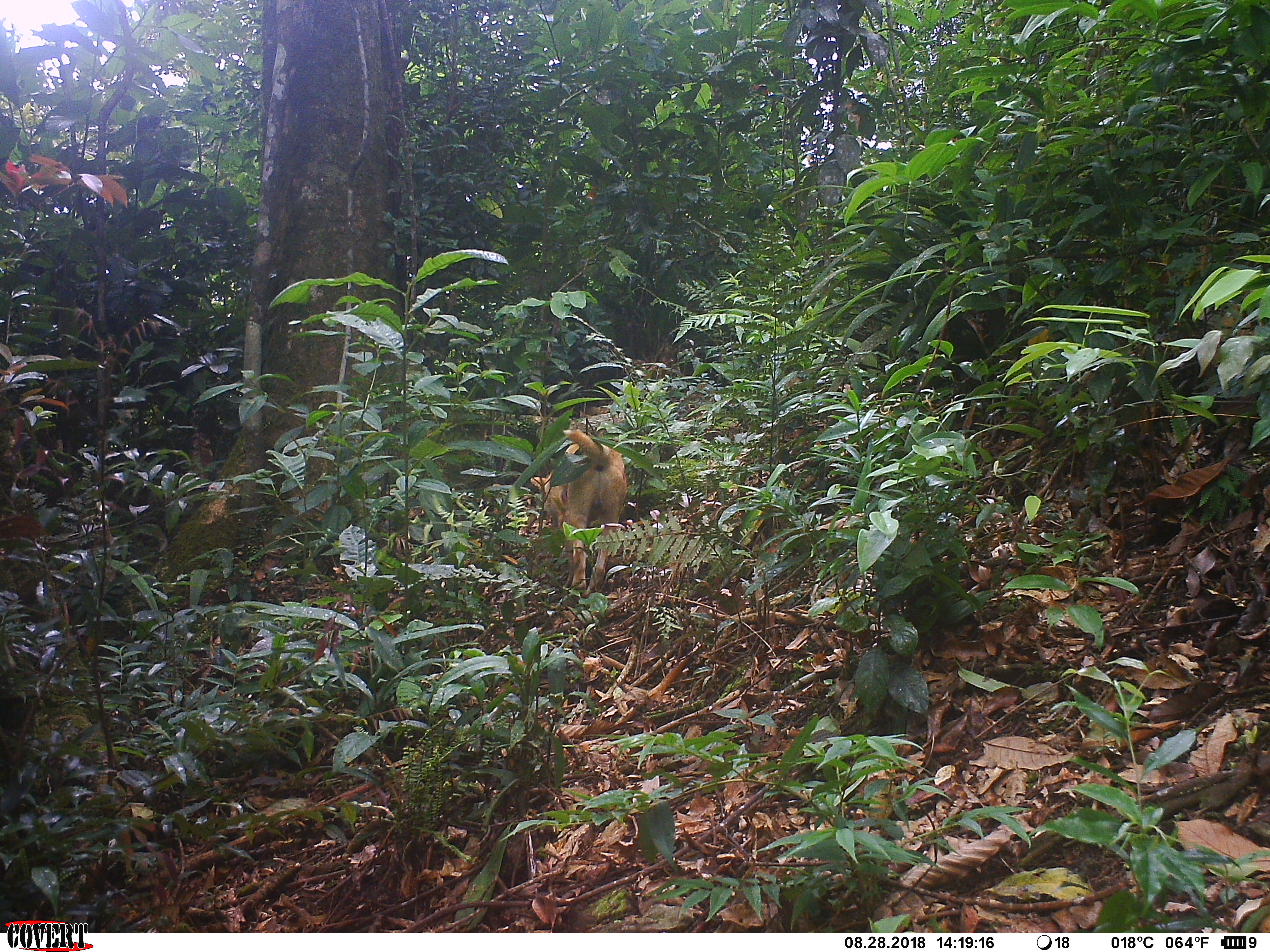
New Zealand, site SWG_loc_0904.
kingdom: Animalia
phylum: Chordata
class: Mammalia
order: Carnivora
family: Canidae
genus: Canis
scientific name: Canis familiaris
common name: domestic dog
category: dog